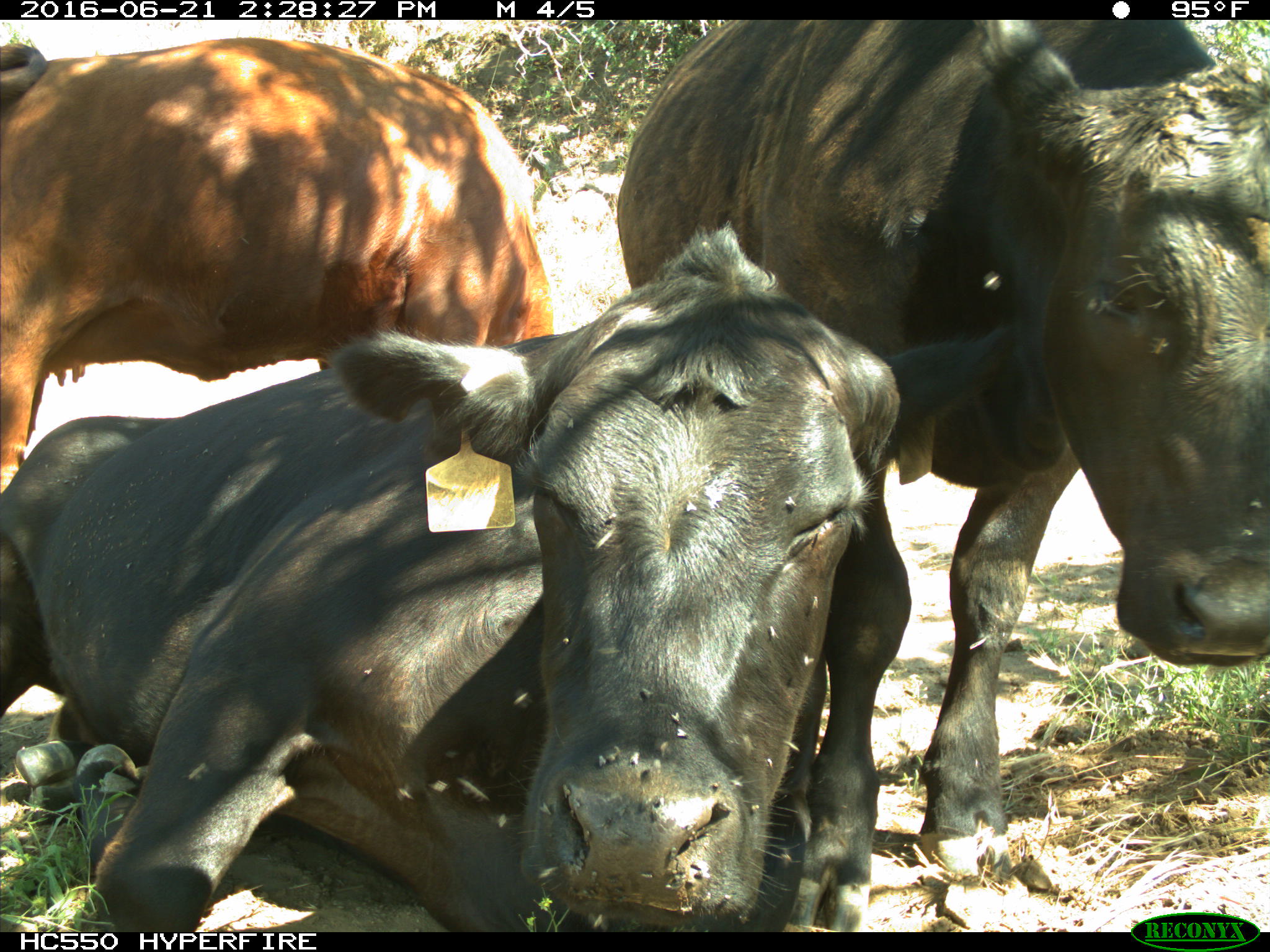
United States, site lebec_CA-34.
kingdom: Animalia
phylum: Chordata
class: Mammalia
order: Artiodactyla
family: Bovidae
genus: Bos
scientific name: Bos taurus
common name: domestic cow